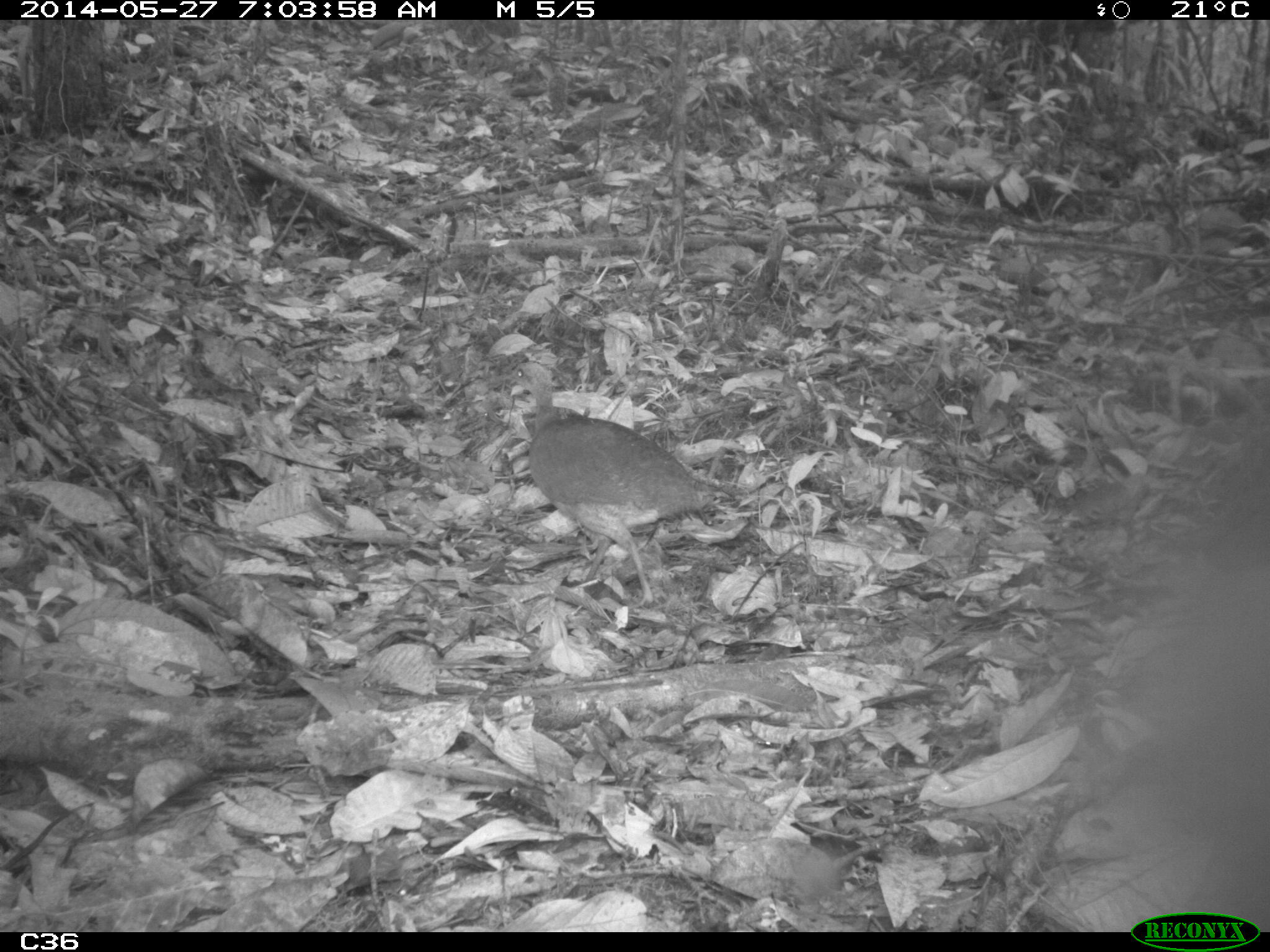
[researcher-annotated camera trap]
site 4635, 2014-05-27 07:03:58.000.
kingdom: Animalia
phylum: Chordata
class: Aves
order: Tinamiformes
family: Tinamidae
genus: Tinamus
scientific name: Tinamus major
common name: great tinamou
Tinamus major (great tinamou), count 1, age adult.